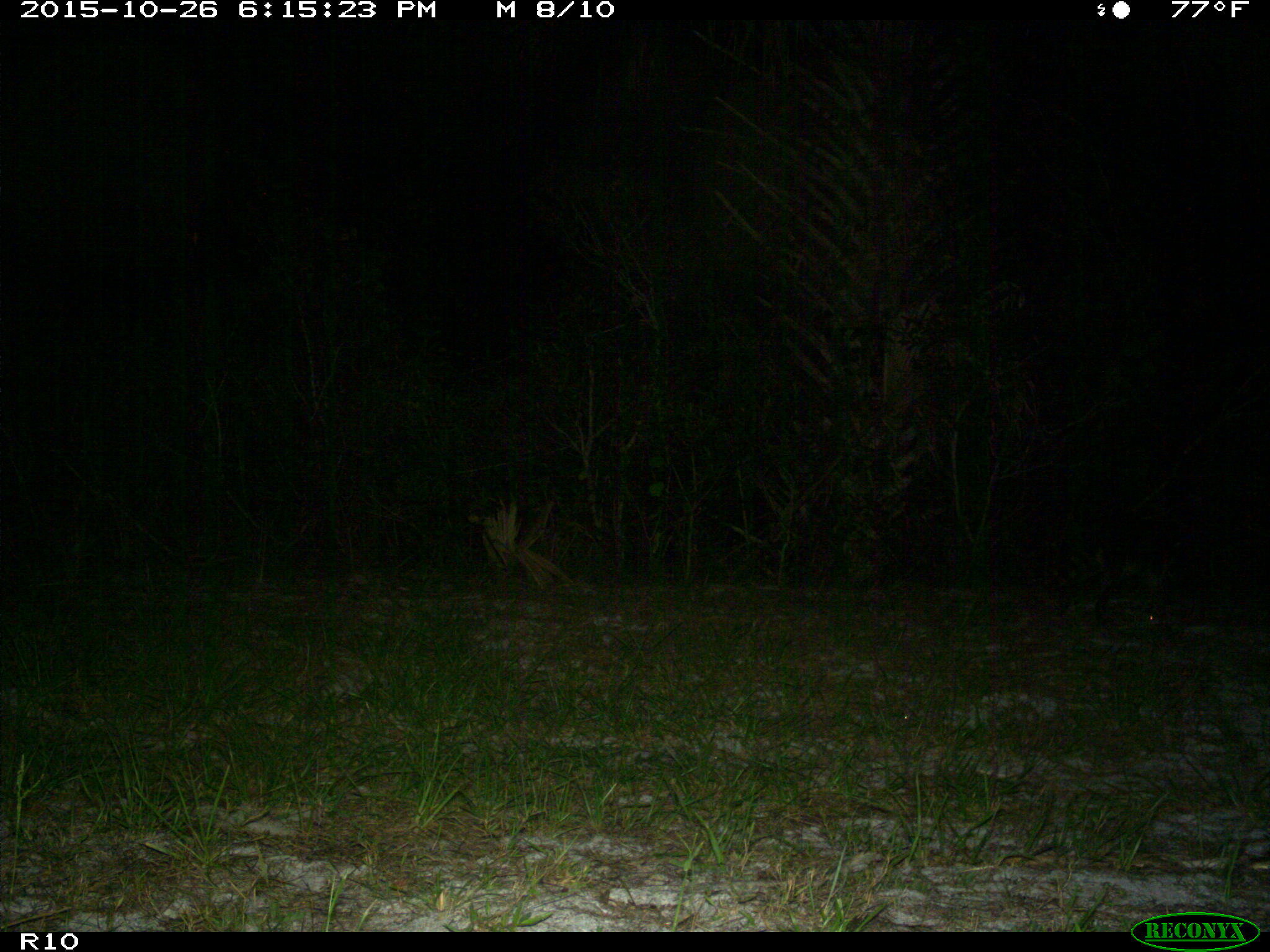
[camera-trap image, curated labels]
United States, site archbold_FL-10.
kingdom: Animalia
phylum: Chordata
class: Mammalia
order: Carnivora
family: Procyonidae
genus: Procyon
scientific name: Procyon lotor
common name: common raccoon